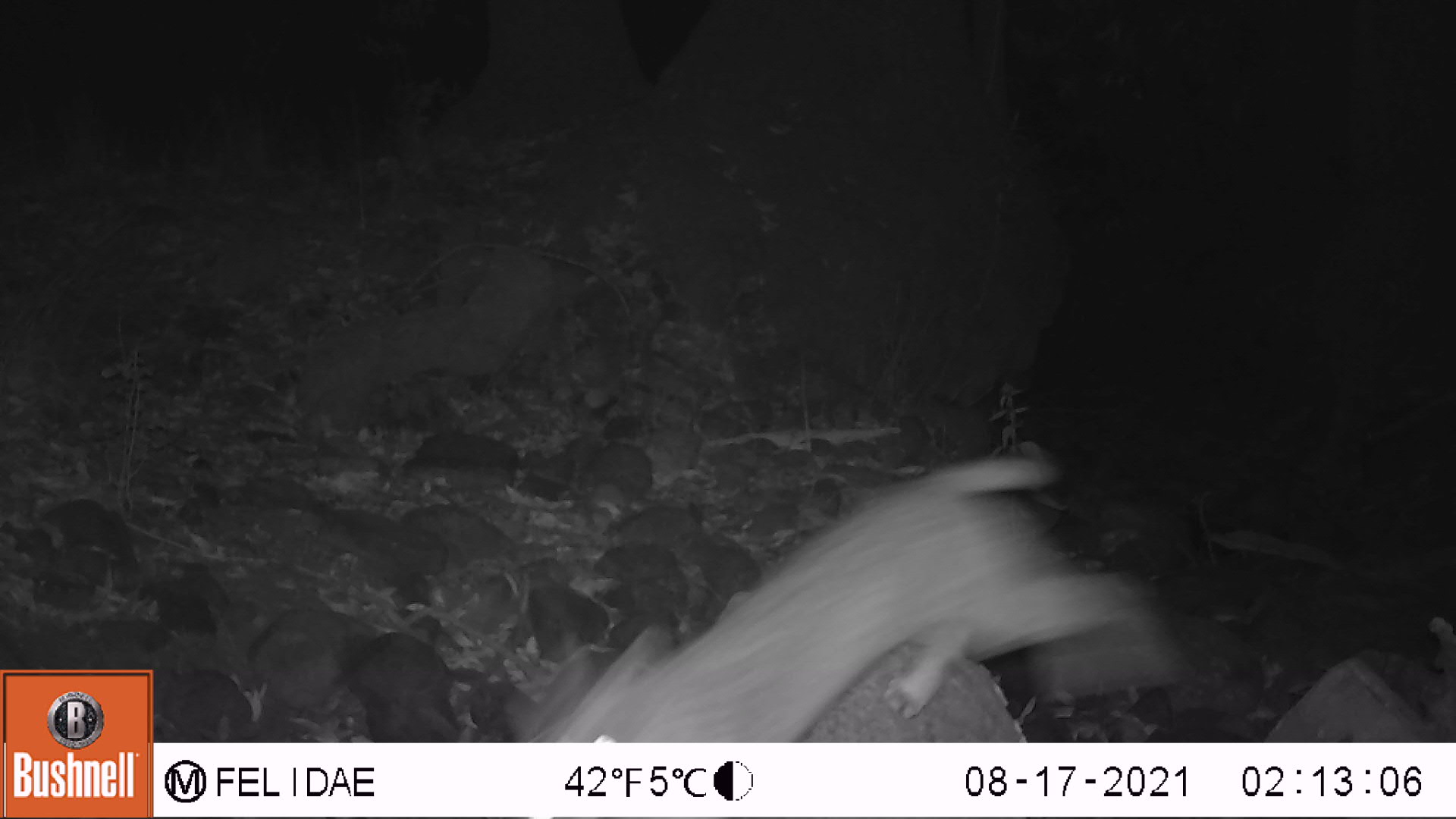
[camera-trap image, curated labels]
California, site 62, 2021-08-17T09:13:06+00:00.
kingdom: Animalia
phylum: Chordata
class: Mammalia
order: Carnivora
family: Felidae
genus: Lynx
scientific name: Lynx rufus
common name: bobcat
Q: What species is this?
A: Bobcat (Lynx rufus).